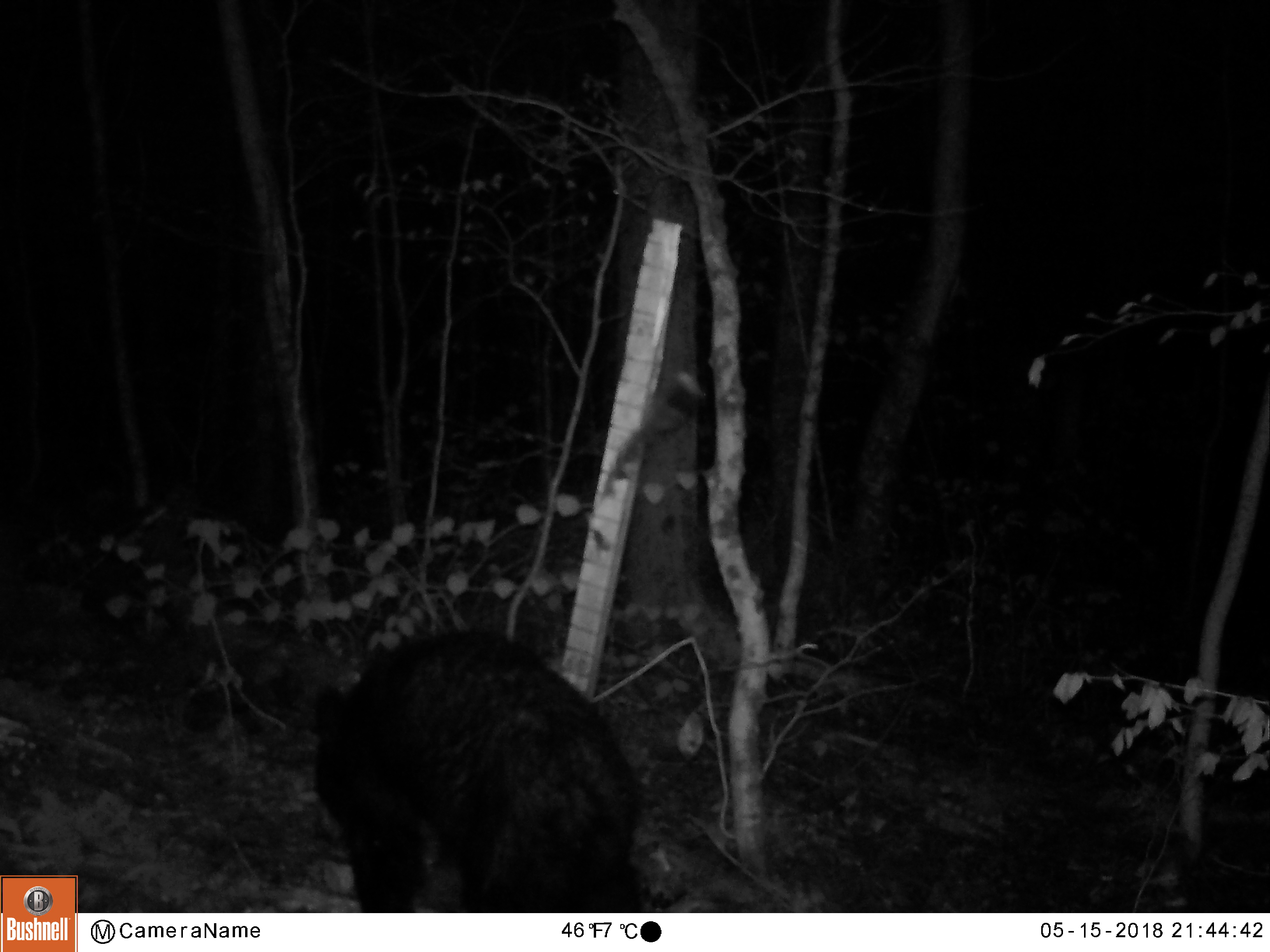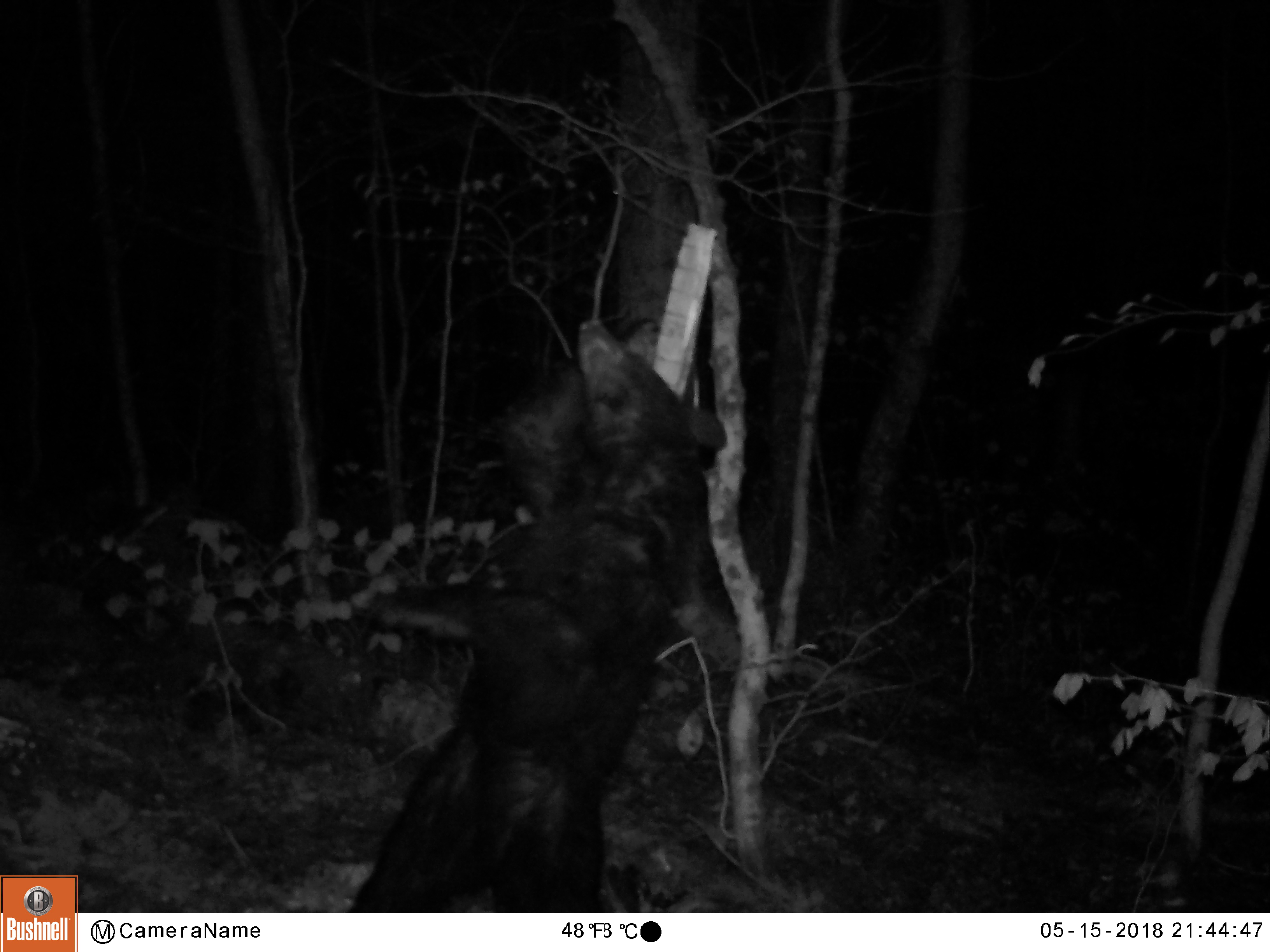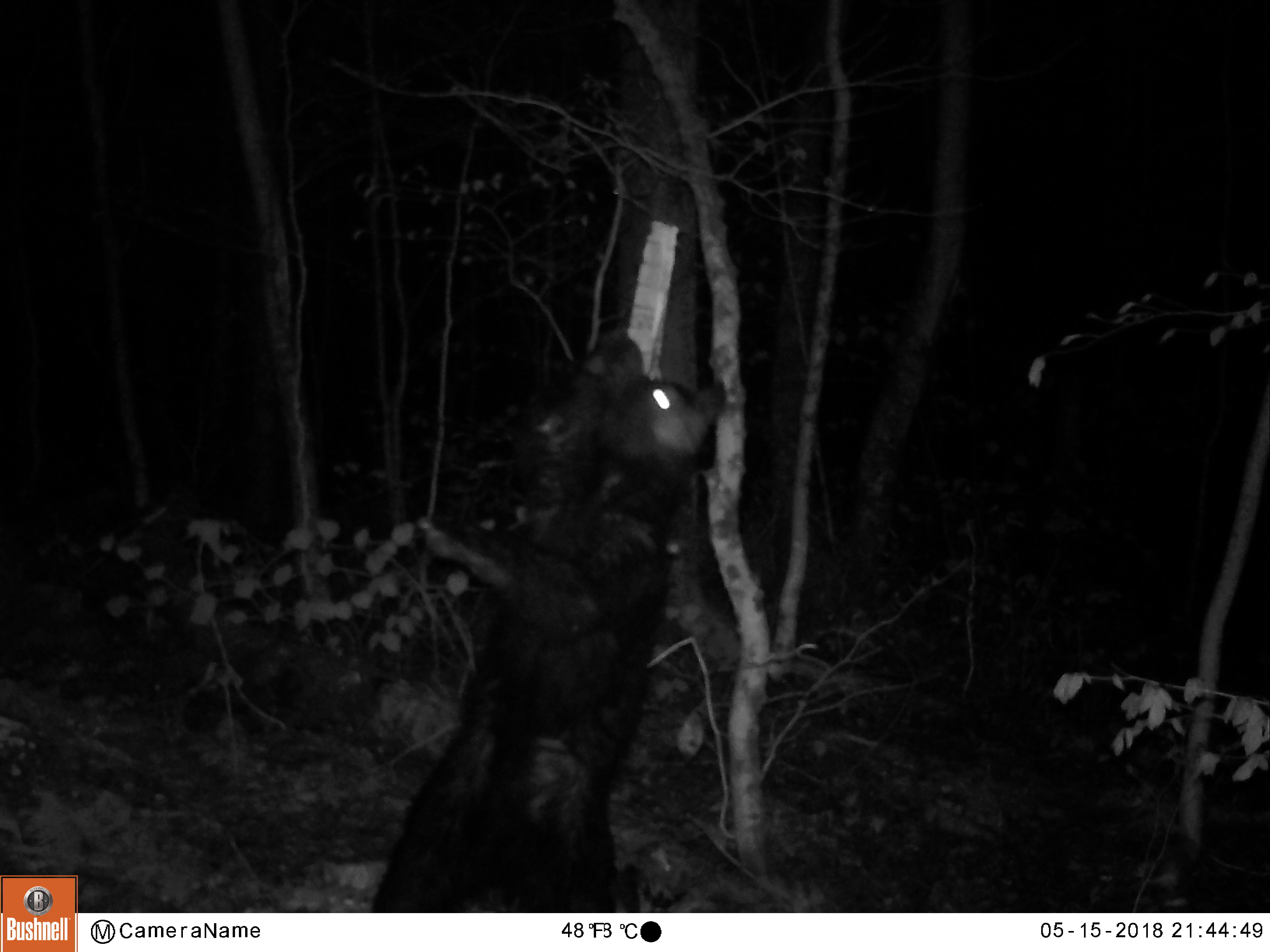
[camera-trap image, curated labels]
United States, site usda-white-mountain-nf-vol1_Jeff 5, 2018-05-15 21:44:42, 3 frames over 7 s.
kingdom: Animalia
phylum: Chordata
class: Mammalia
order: Carnivora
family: Ursidae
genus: Ursus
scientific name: Ursus americanus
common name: black bear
Black bear (Ursus americanus).